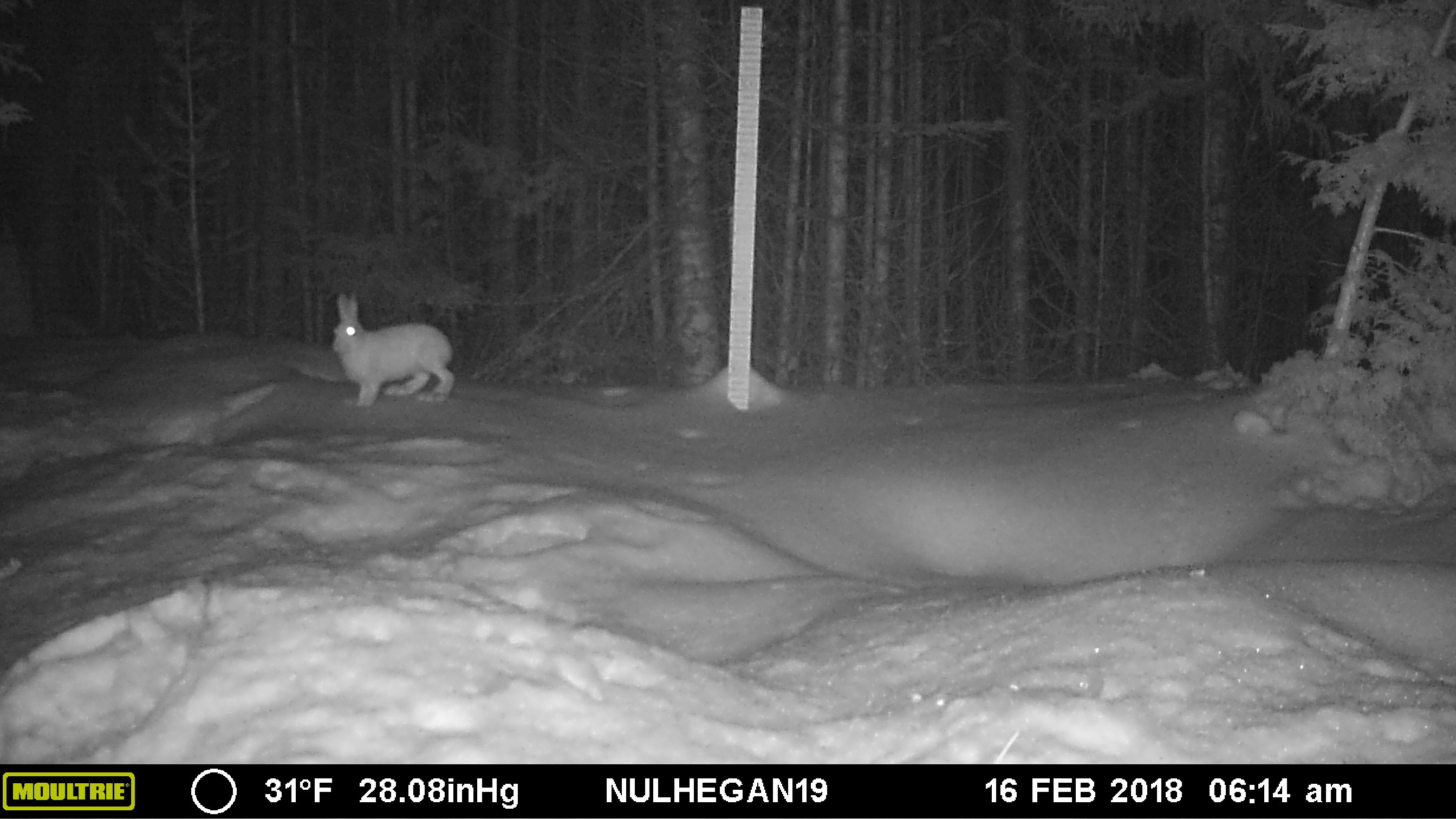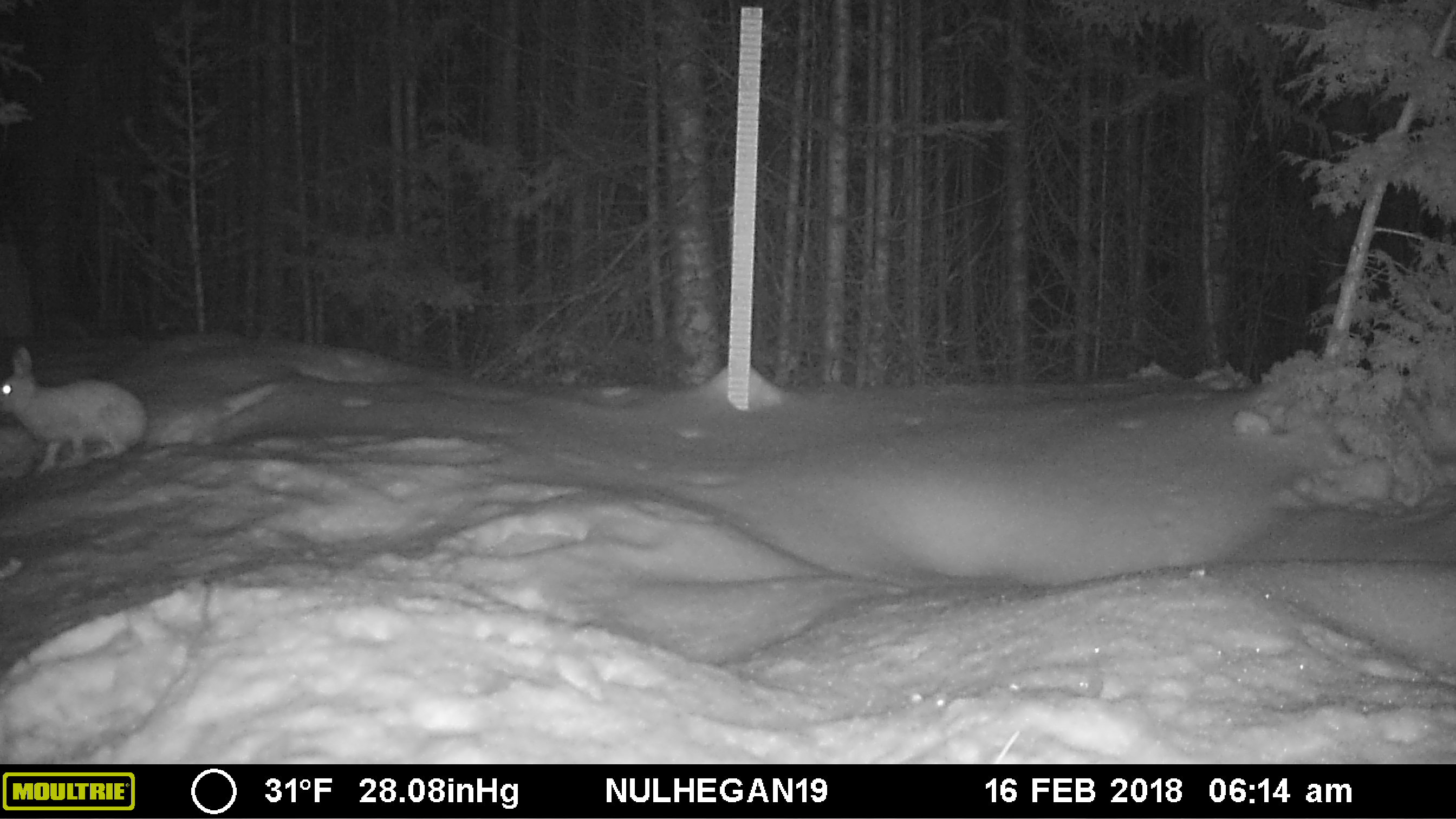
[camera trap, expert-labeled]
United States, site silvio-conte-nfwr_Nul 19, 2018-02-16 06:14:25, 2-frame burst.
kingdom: Animalia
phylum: Chordata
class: Mammalia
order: Lagomorpha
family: Leporidae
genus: Lepus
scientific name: Lepus americanus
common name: snowshoe hare